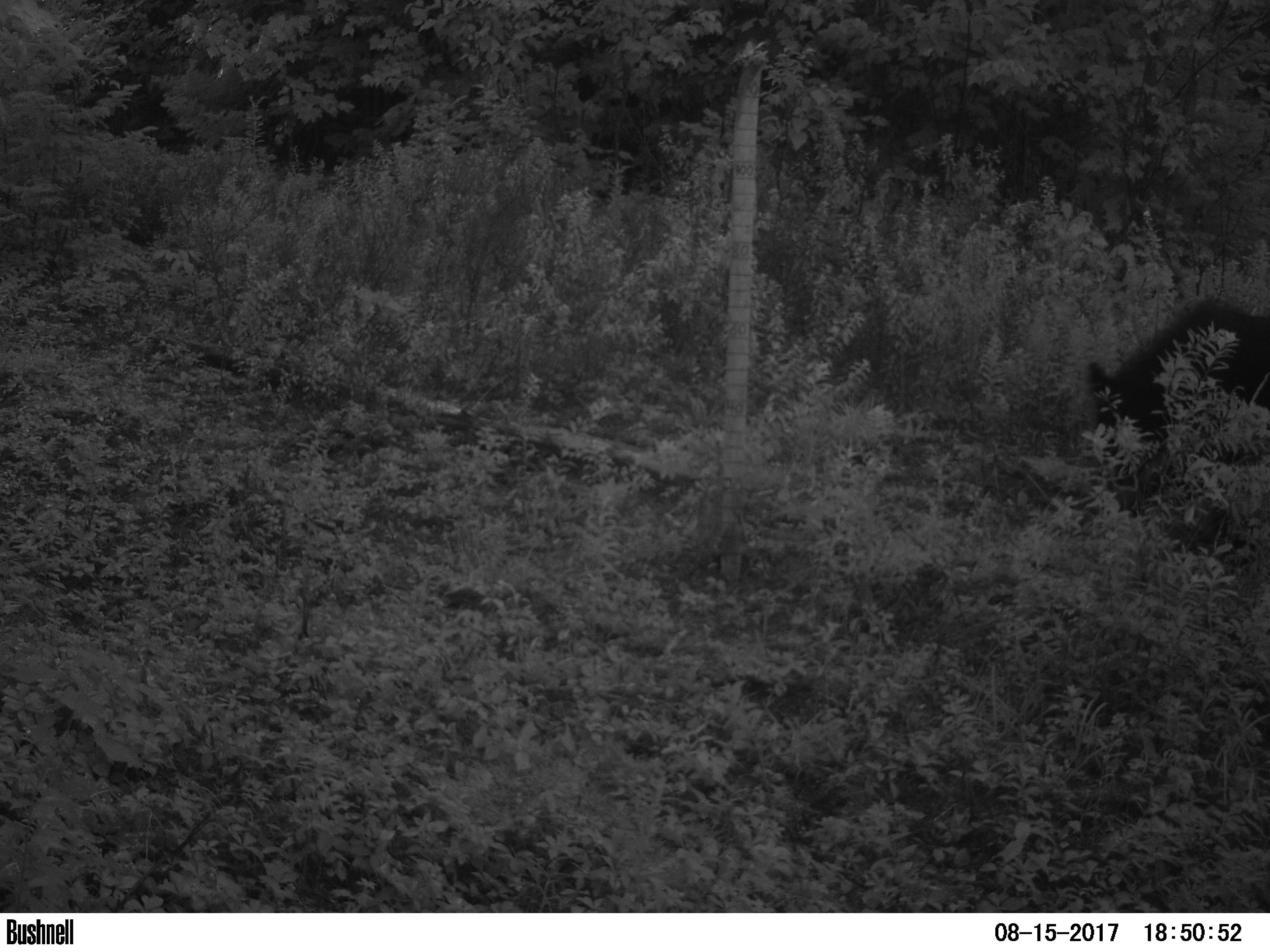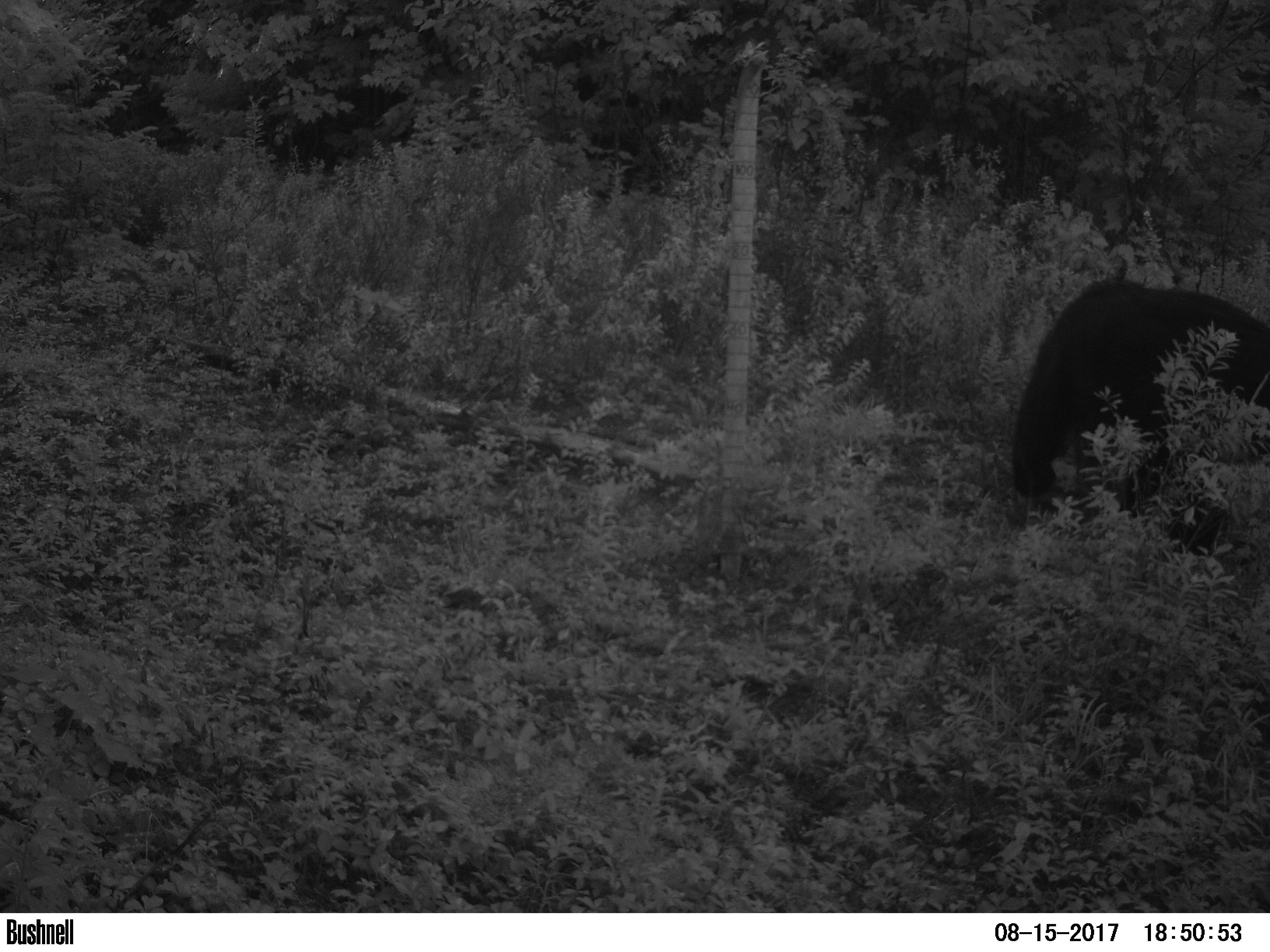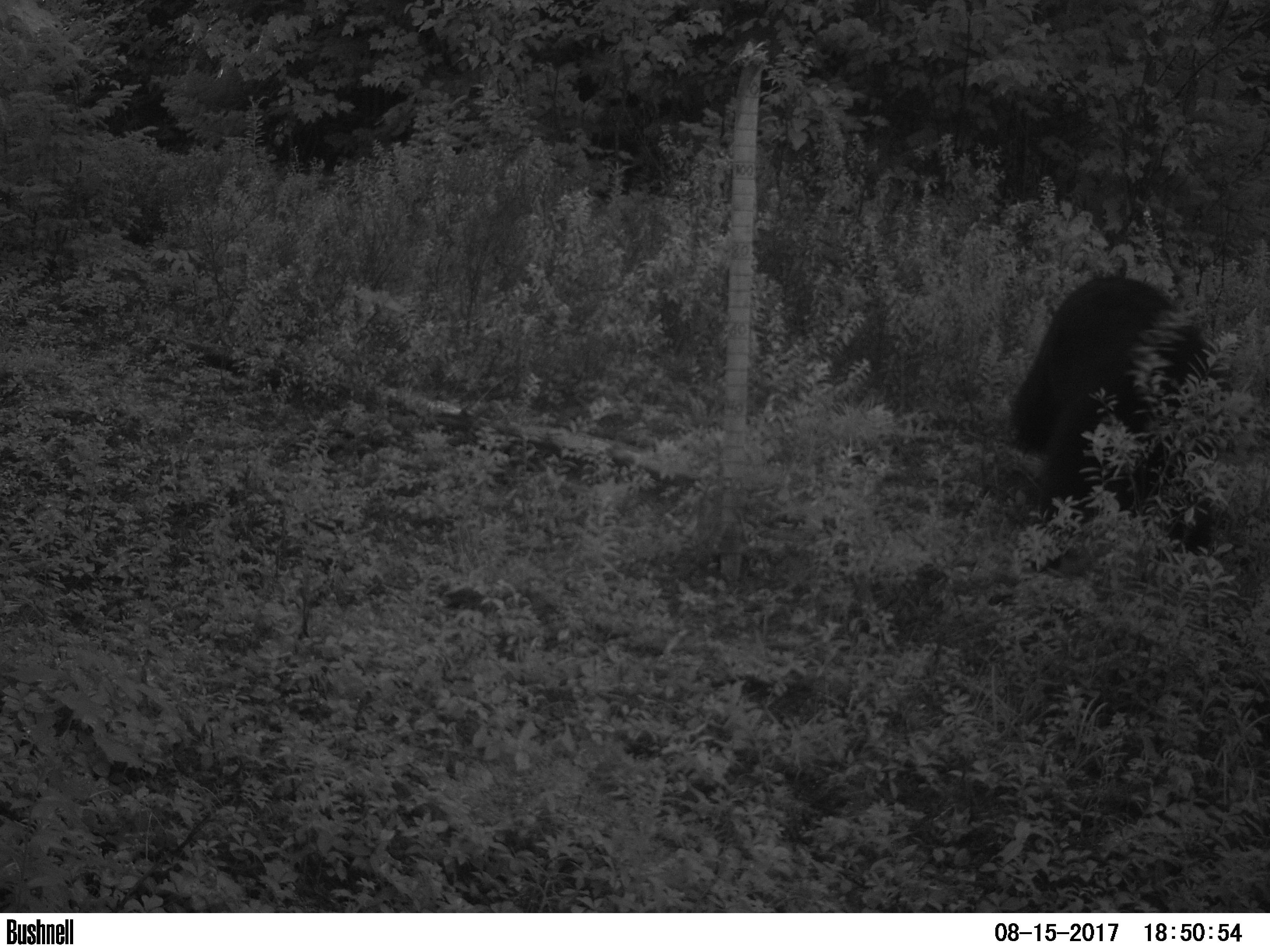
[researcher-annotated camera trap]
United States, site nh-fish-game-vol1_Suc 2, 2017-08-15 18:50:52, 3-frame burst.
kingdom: Animalia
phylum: Chordata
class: Mammalia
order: Carnivora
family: Ursidae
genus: Ursus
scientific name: Ursus americanus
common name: black bear